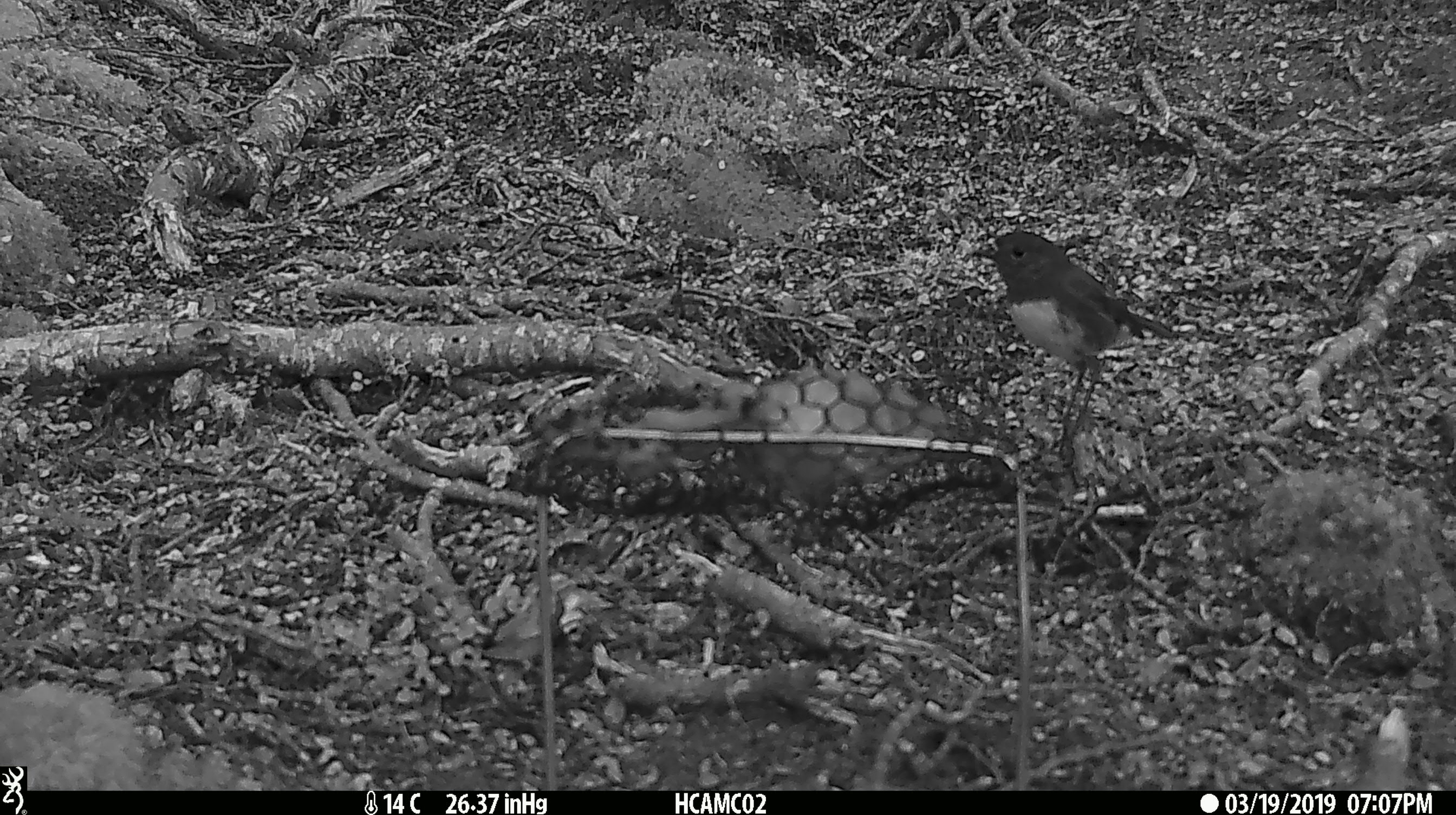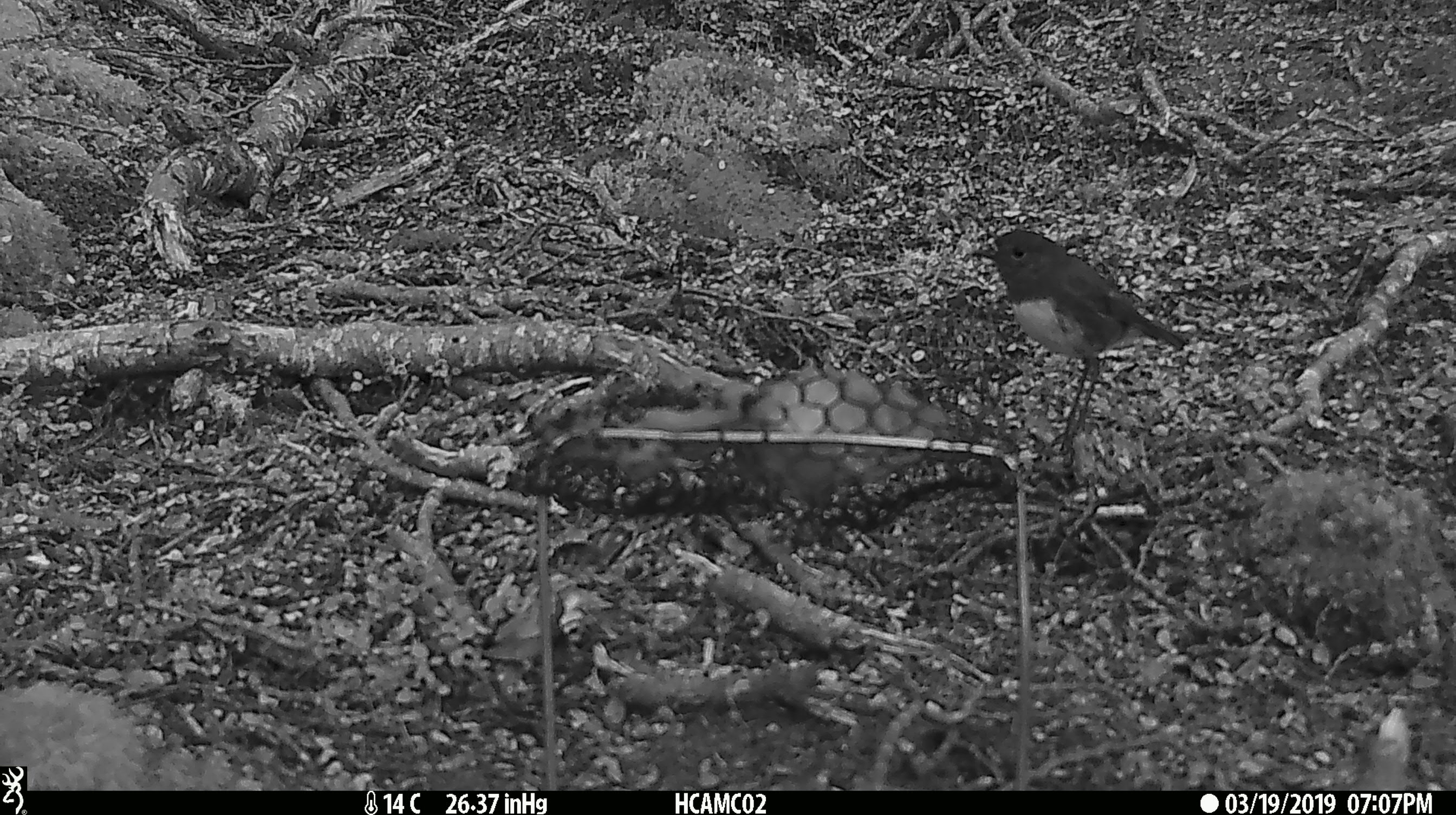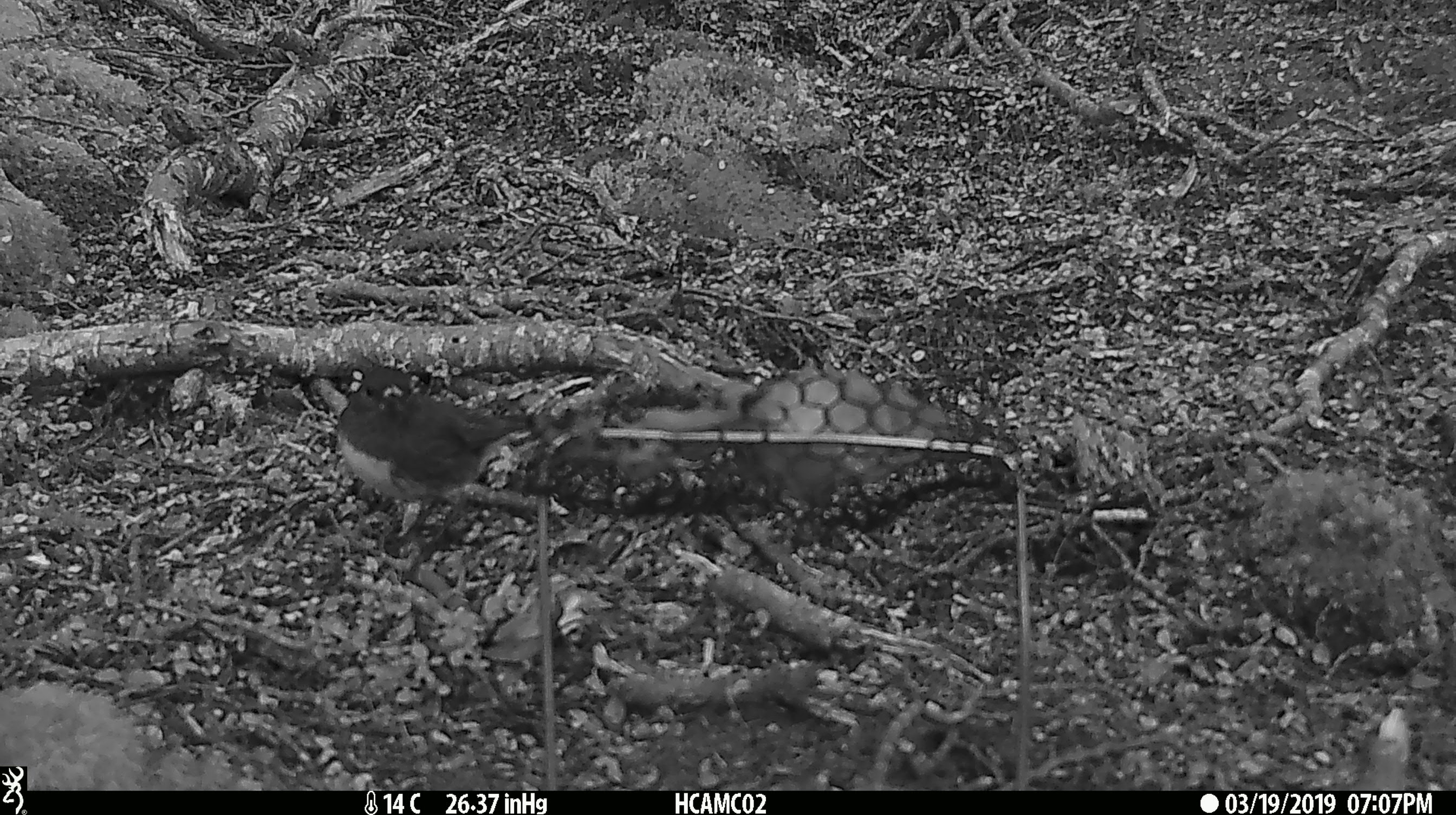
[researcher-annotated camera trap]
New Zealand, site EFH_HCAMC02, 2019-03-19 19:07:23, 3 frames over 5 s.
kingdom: Animalia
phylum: Chordata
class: Aves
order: Passeriformes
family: Petroicidae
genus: Petroica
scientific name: Petroica australis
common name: new zealand robin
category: robin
Robin (new zealand robin) (Petroica australis).